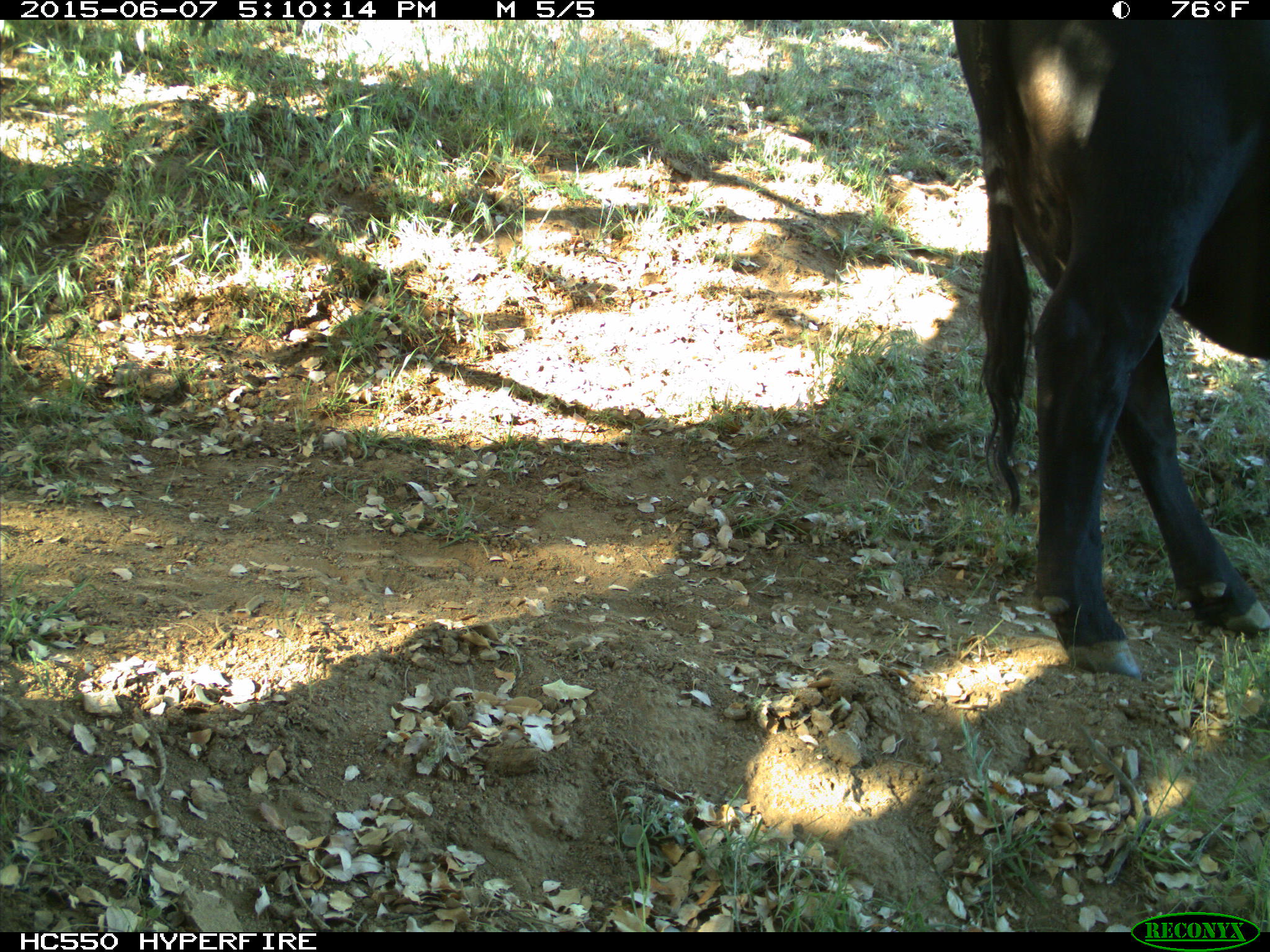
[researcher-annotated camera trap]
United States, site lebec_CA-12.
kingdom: Animalia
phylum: Chordata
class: Mammalia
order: Artiodactyla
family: Bovidae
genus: Bos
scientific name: Bos taurus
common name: domestic cow